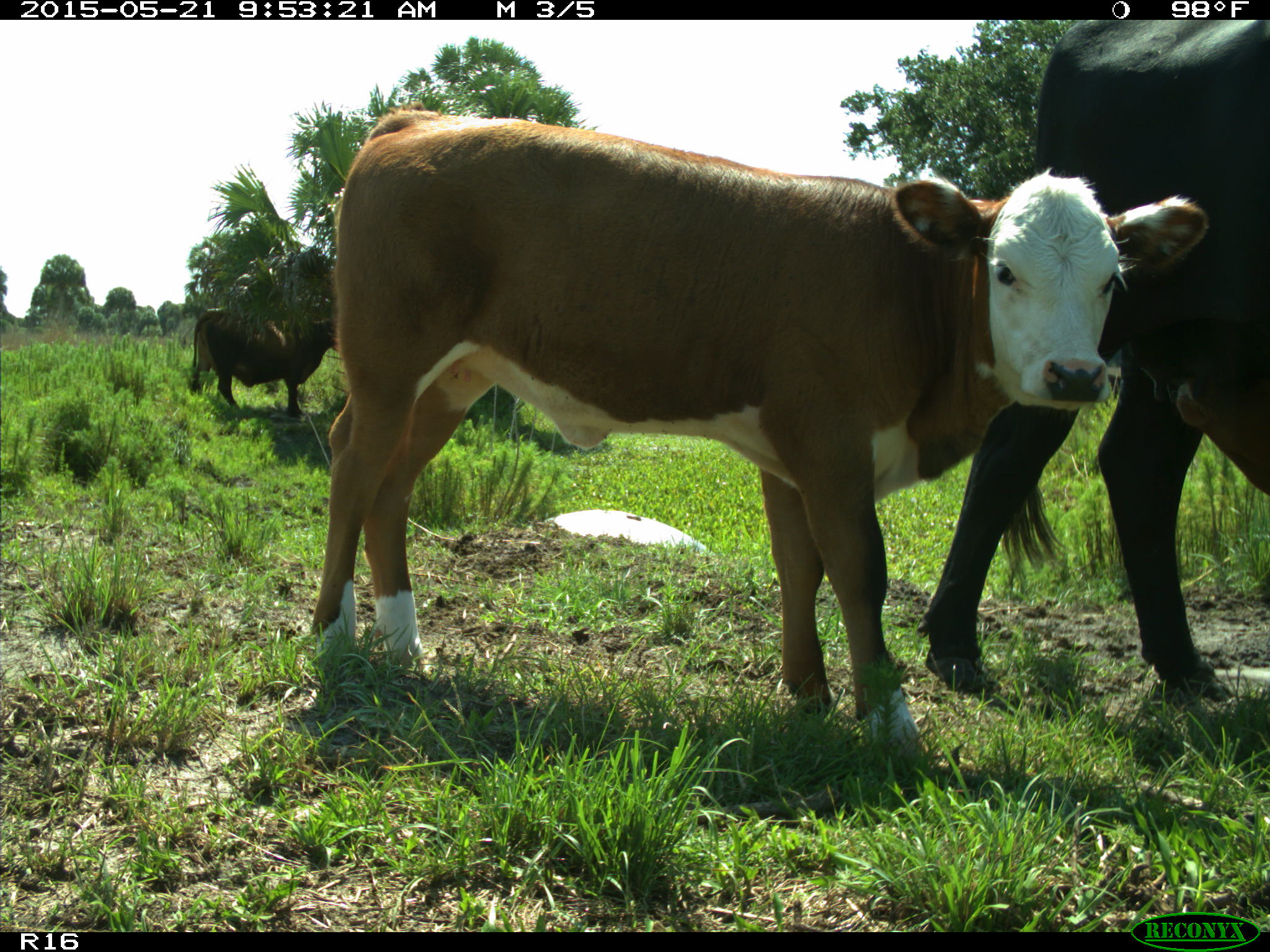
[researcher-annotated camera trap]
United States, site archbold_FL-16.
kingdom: Animalia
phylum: Chordata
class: Mammalia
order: Artiodactyla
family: Bovidae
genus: Bos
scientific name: Bos taurus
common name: domestic cow